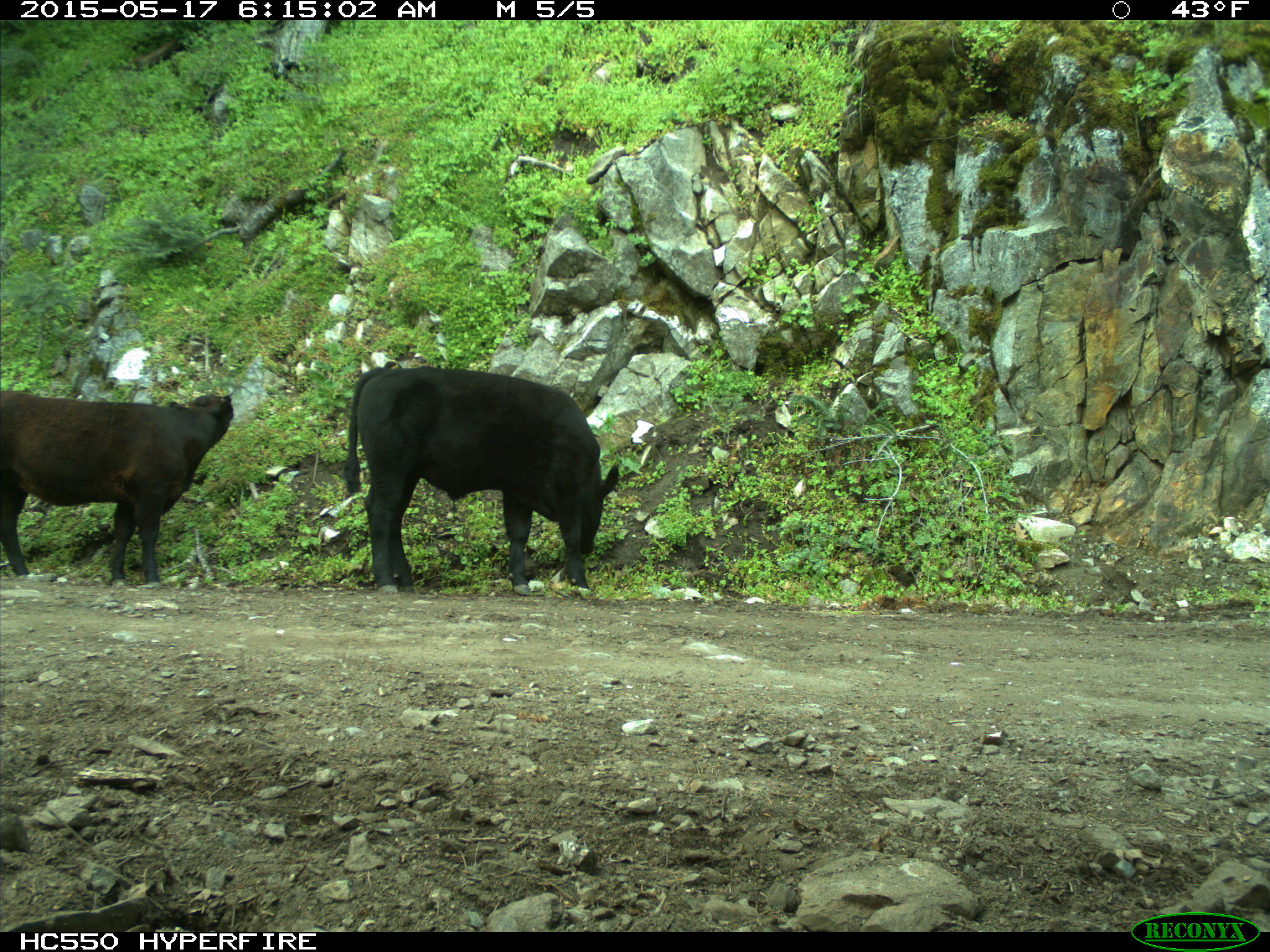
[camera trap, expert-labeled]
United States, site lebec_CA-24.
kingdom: Animalia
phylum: Chordata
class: Mammalia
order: Artiodactyla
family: Bovidae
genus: Bos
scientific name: Bos taurus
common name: domestic cow